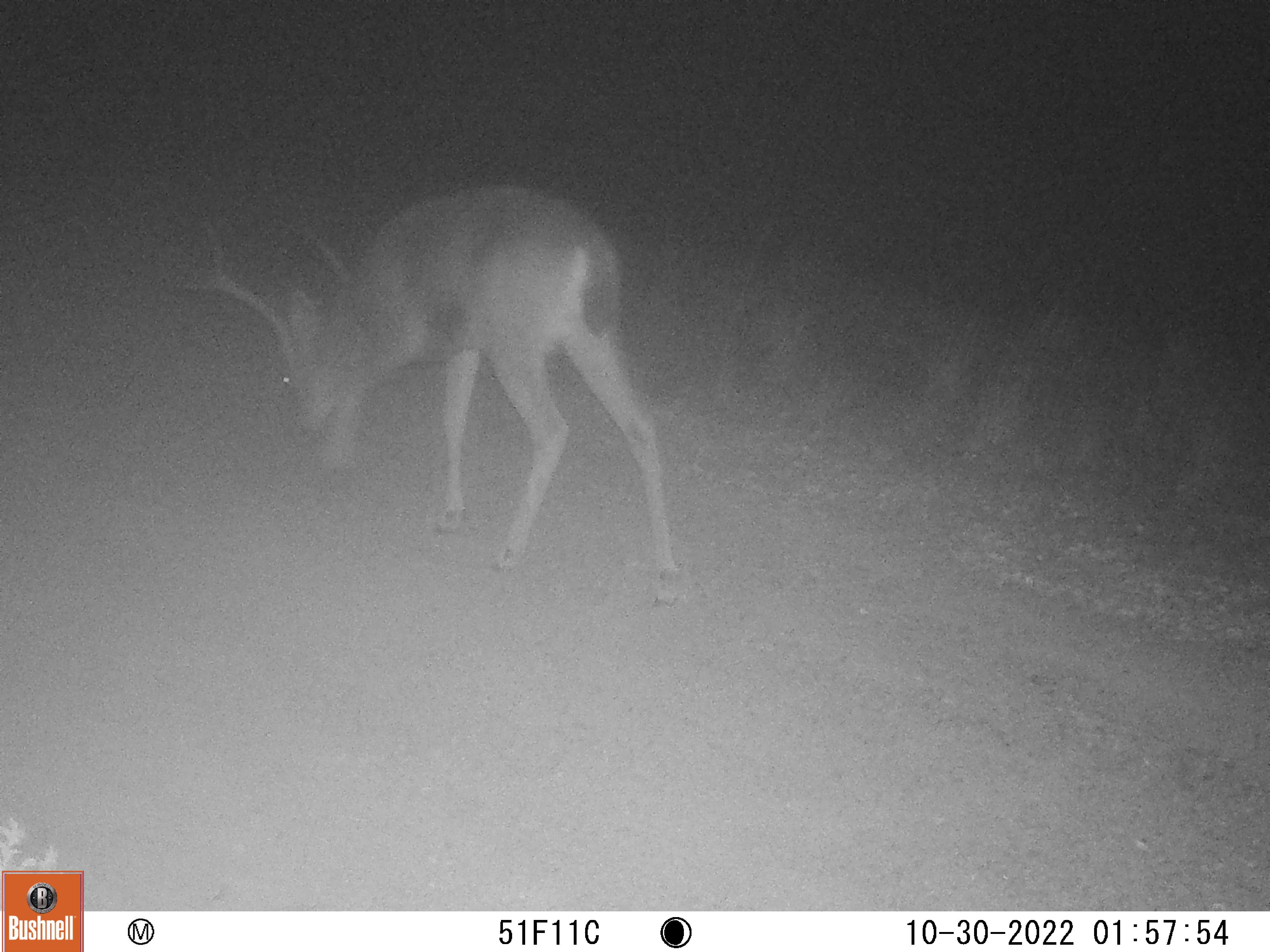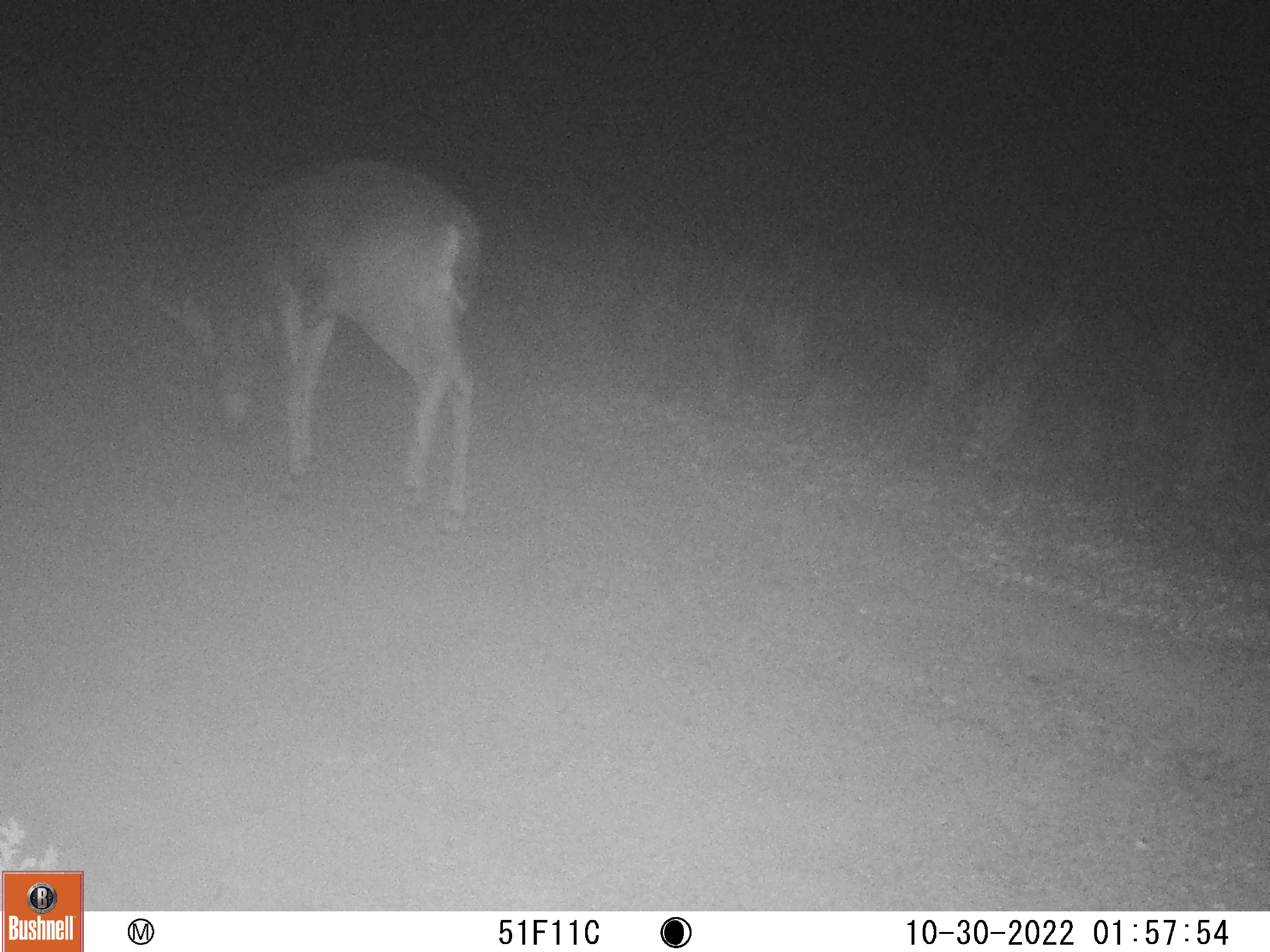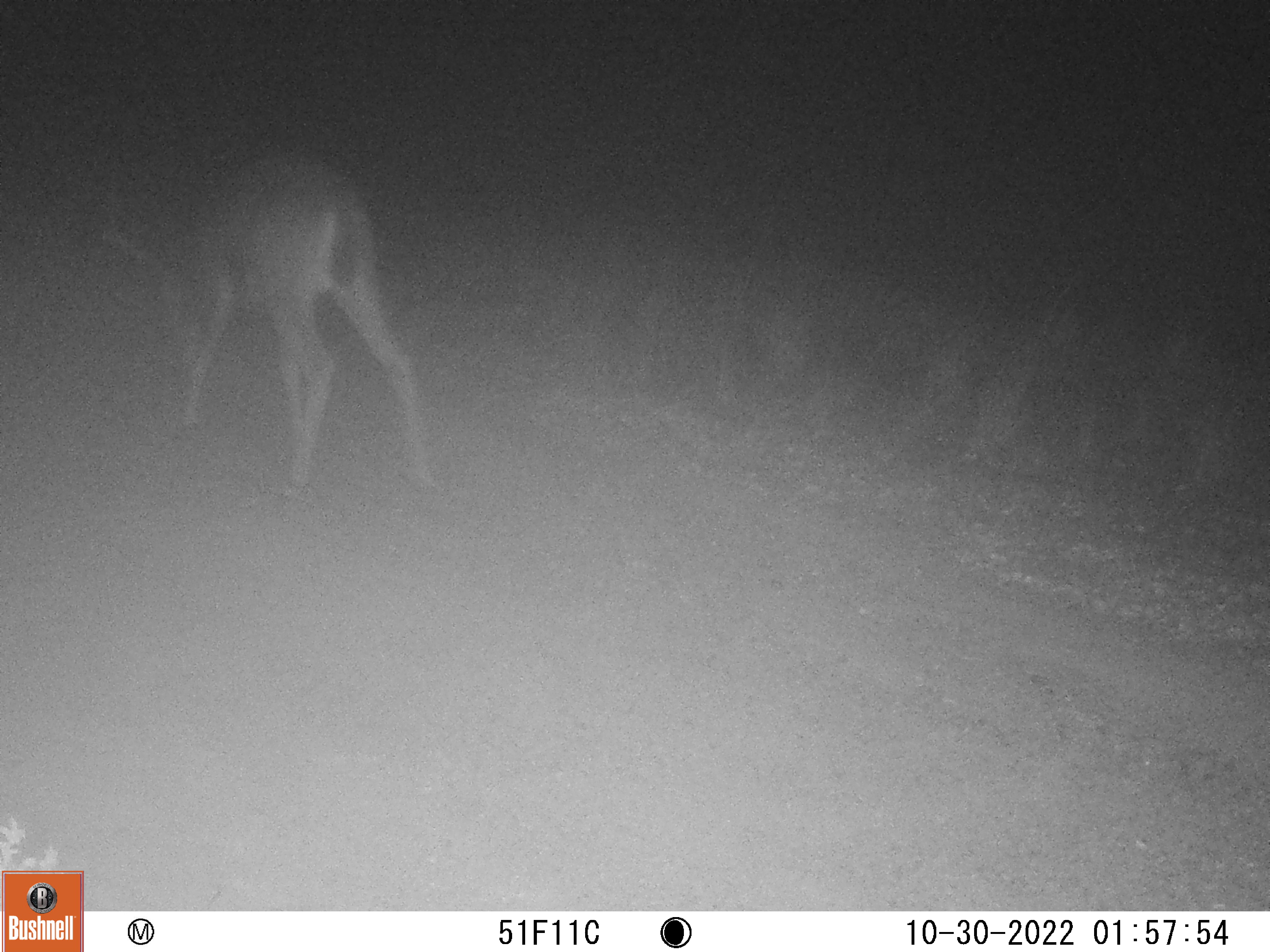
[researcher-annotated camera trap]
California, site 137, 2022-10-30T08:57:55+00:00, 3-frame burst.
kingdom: Animalia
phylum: Chordata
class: Mammalia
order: Artiodactyla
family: Cervidae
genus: Odocoileus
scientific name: Odocoileus hemionus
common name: mule deer